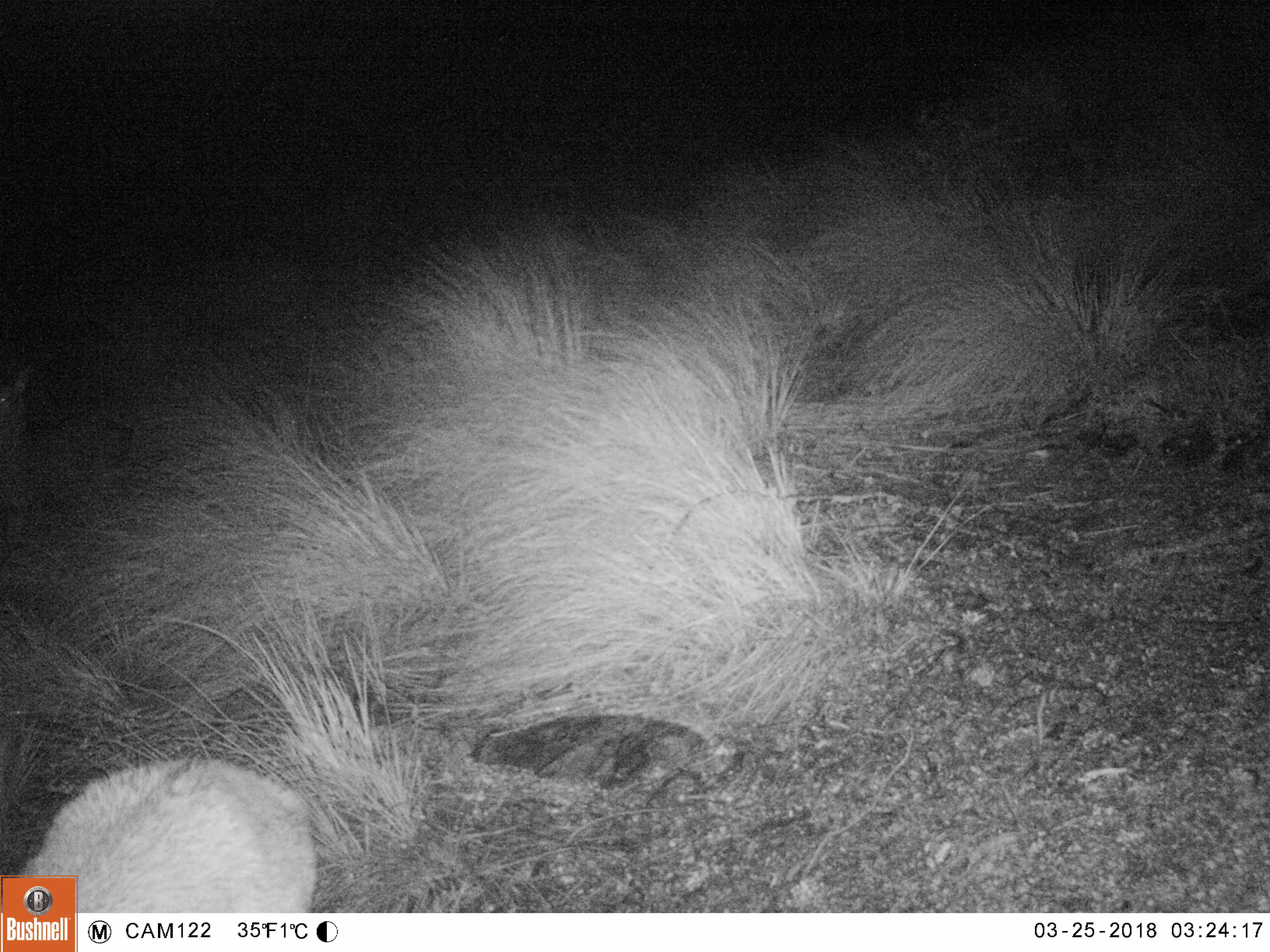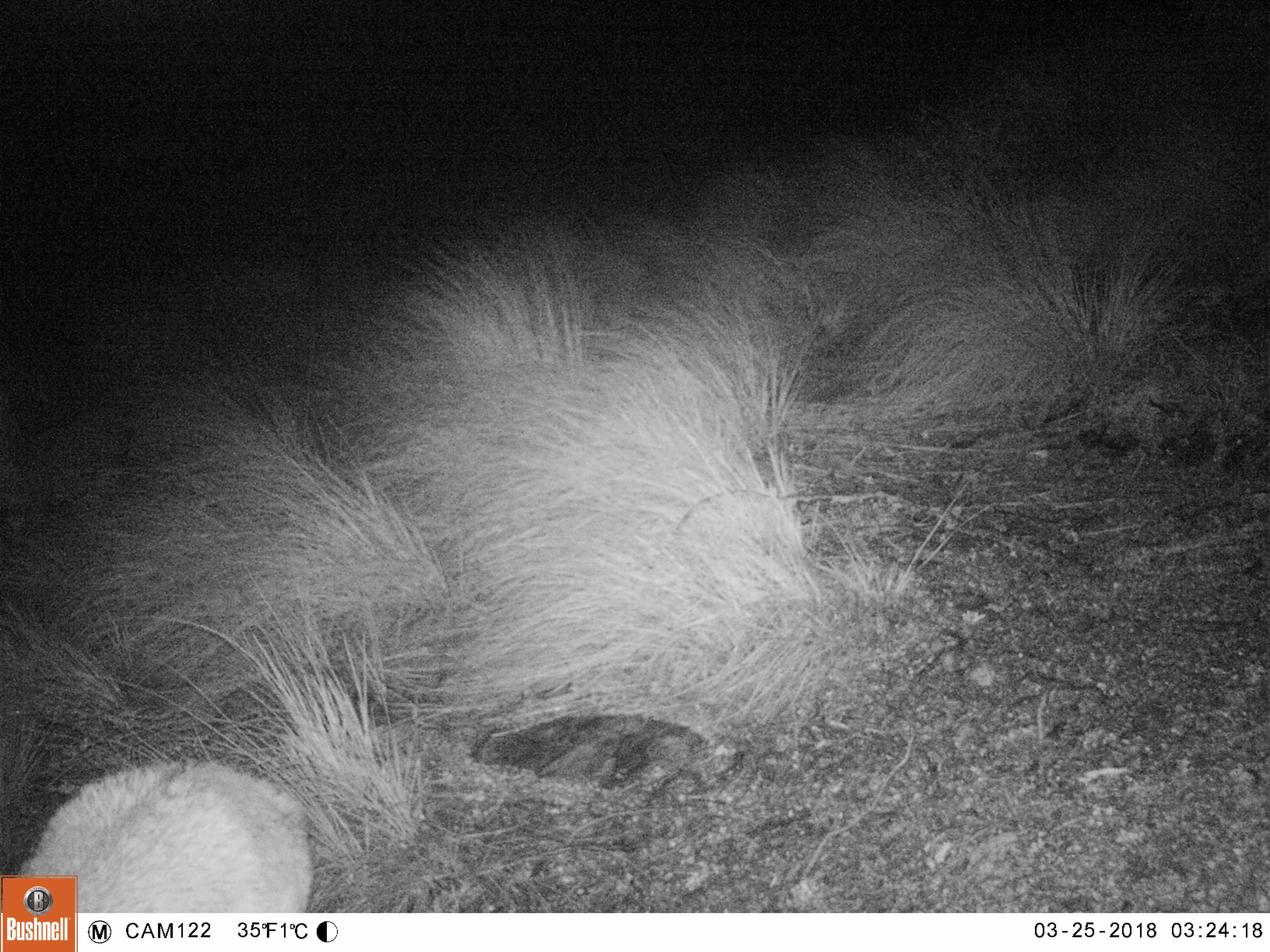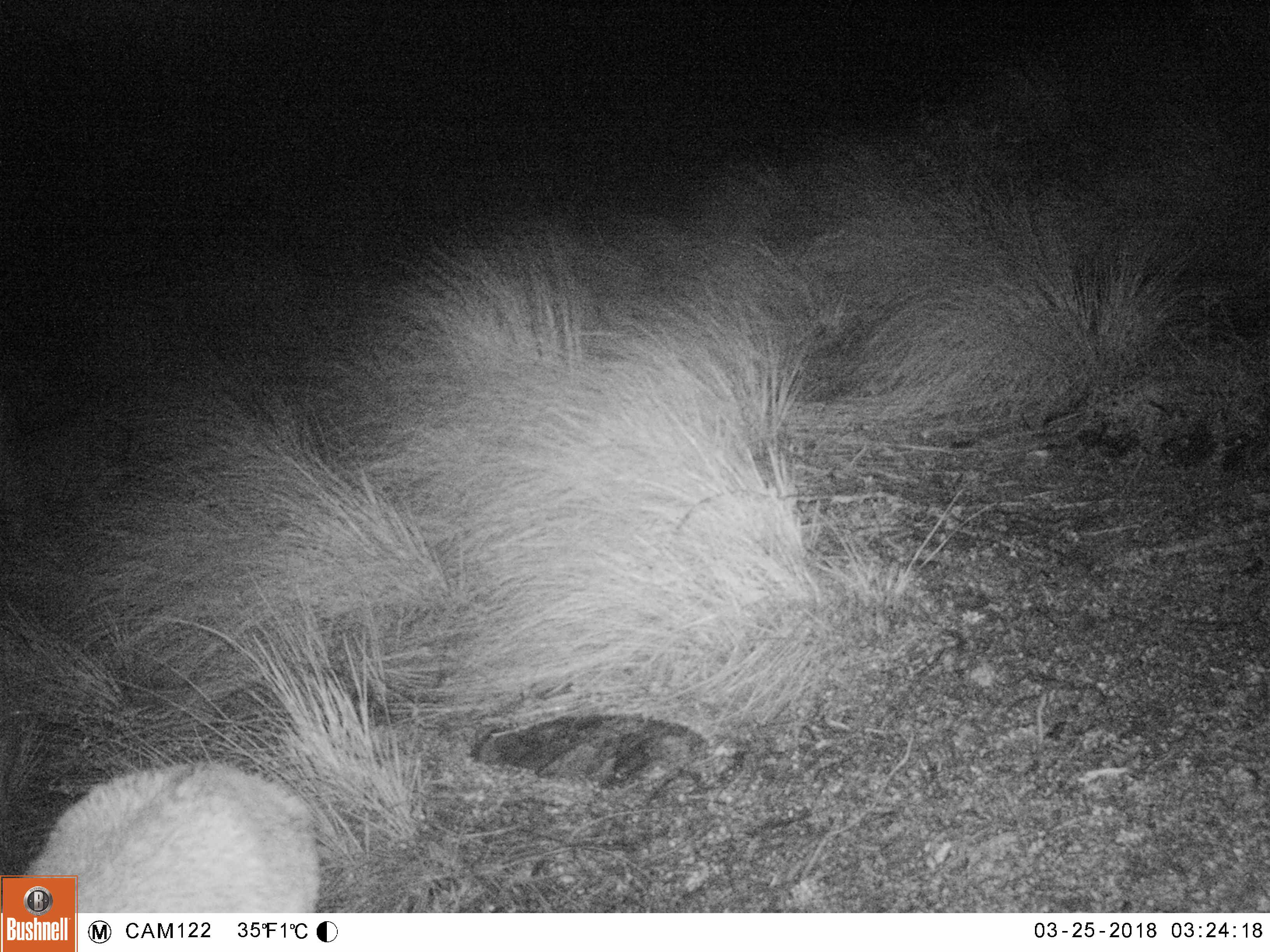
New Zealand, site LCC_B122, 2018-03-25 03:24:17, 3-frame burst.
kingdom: Animalia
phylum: Chordata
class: Mammalia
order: Artiodactyla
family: Cervidae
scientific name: Cervidae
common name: deer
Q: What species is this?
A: Deer (Cervidae).